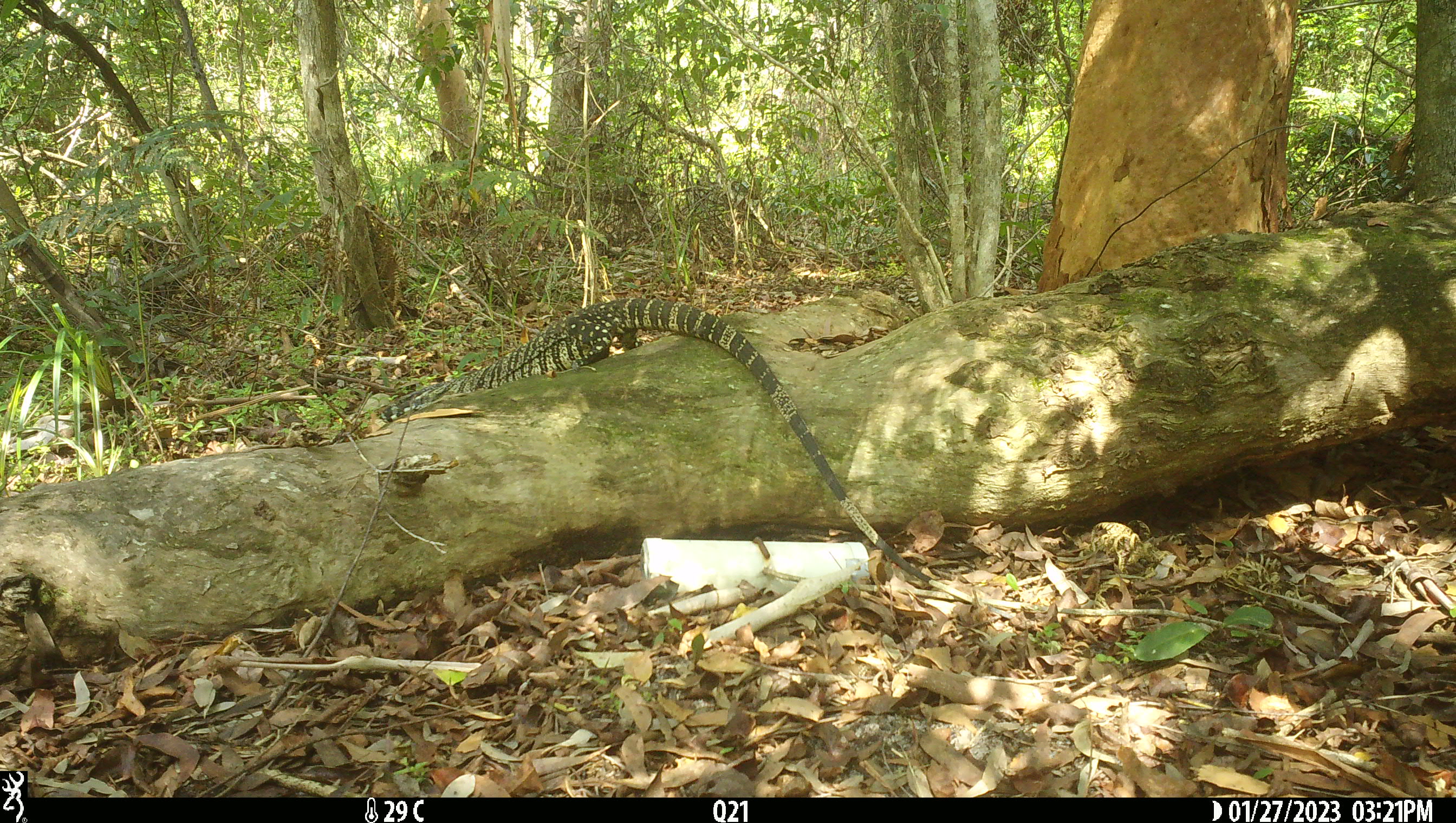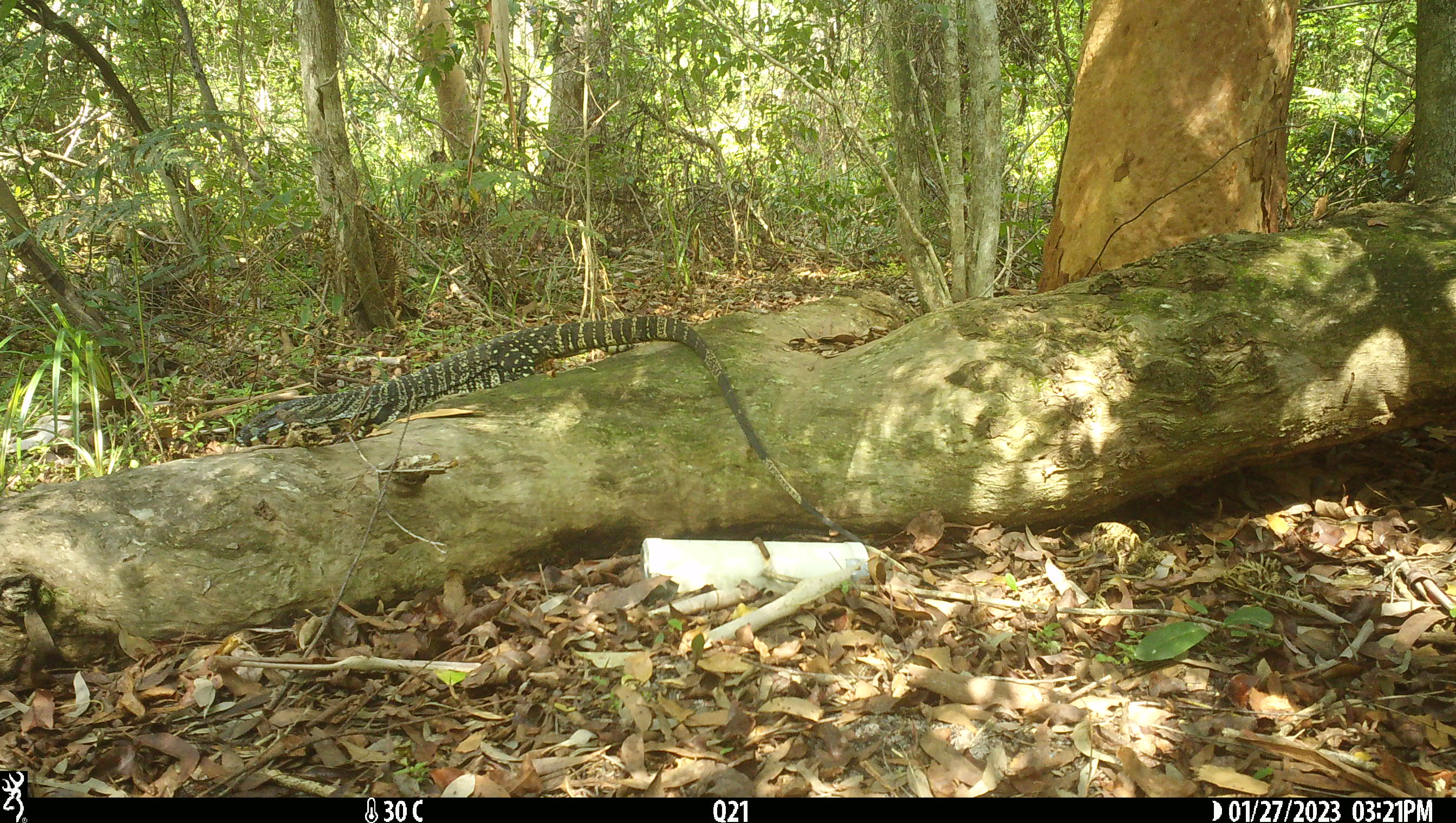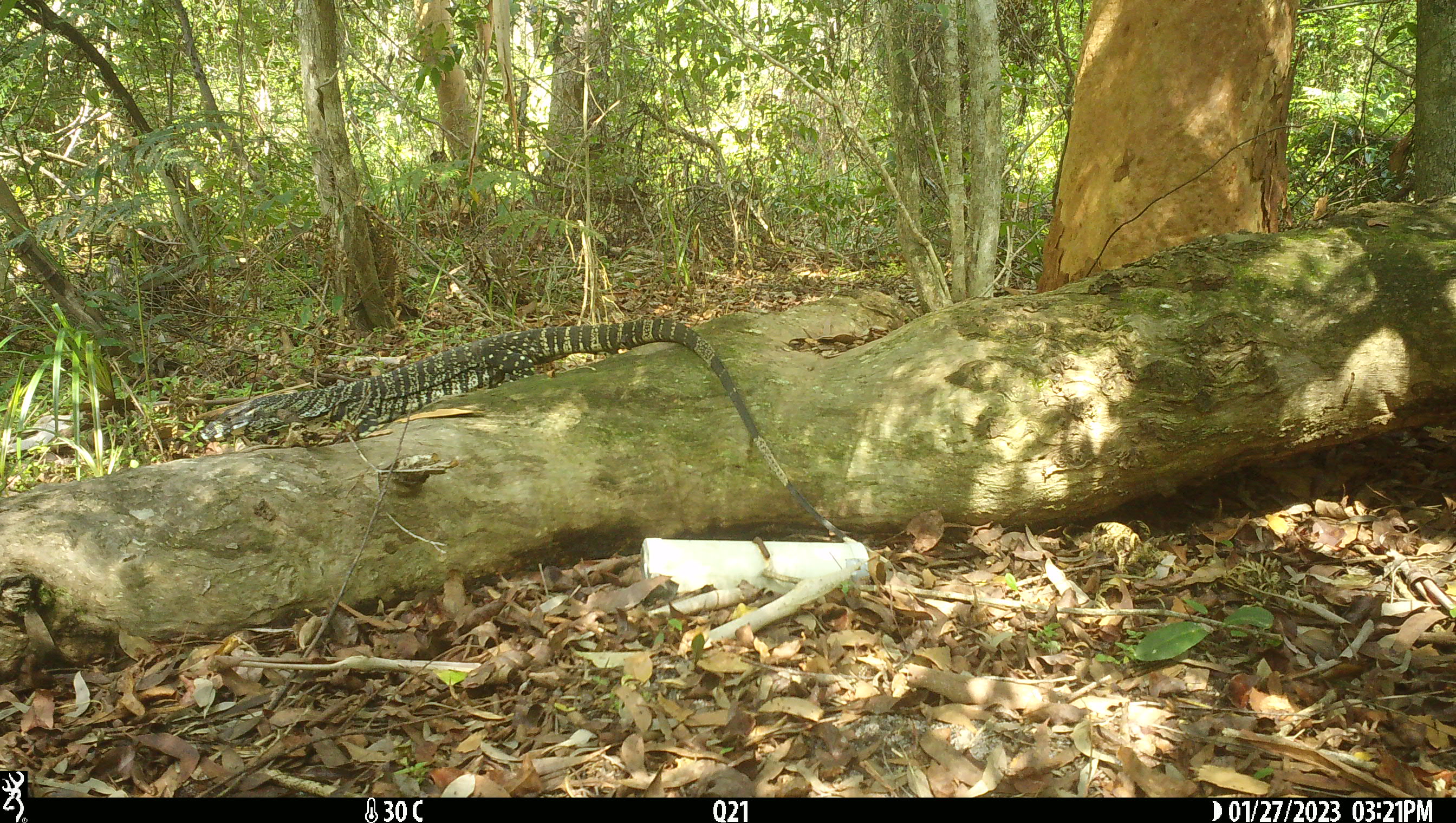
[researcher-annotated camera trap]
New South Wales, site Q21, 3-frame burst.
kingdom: Animalia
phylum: Chordata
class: Reptilia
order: Squamata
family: Varanidae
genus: Varanus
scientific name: Varanus varius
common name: lace monitor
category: goanna